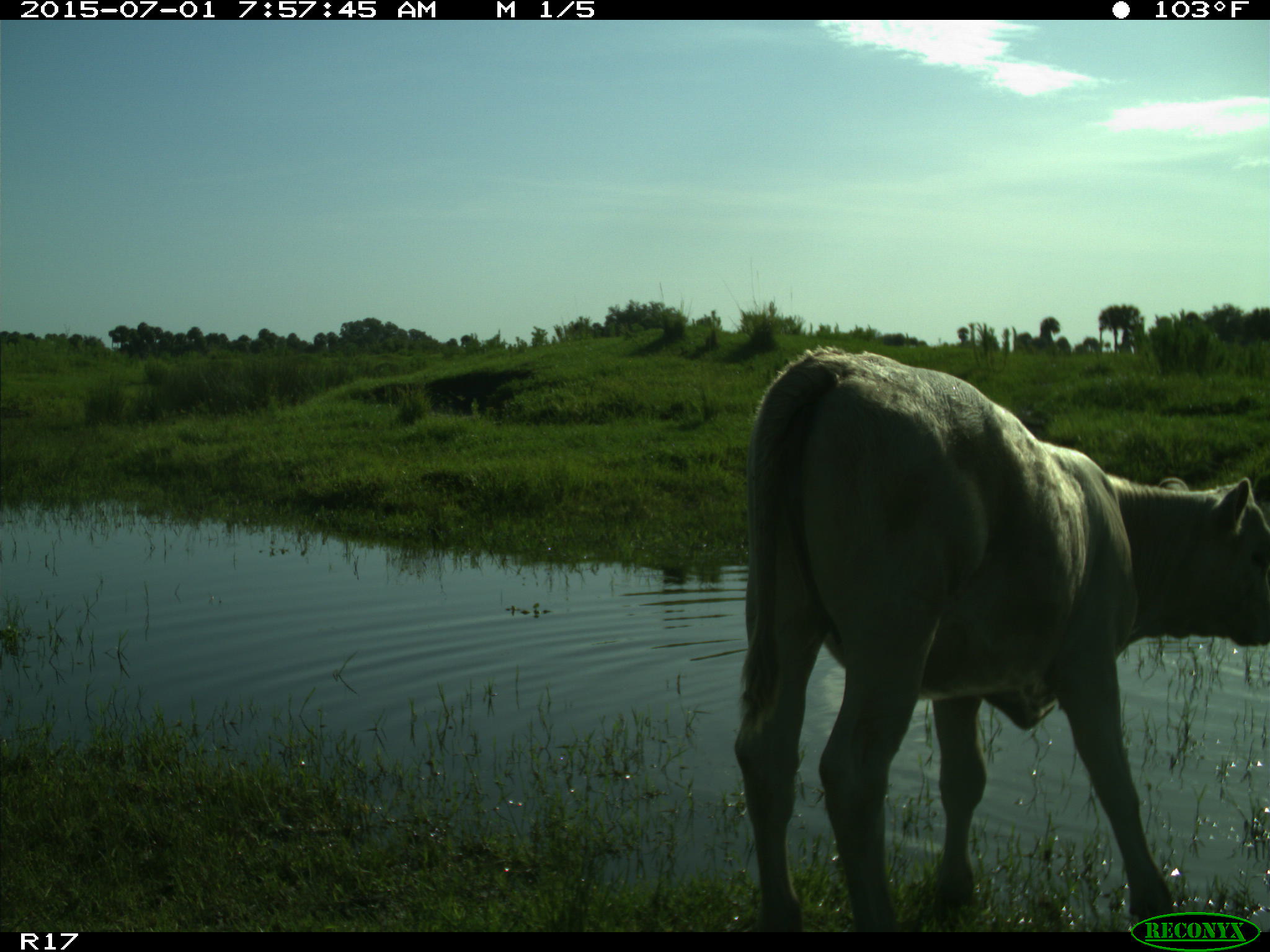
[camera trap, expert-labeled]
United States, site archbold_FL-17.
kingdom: Animalia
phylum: Chordata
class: Mammalia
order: Artiodactyla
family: Bovidae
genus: Bos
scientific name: Bos taurus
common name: domestic cow